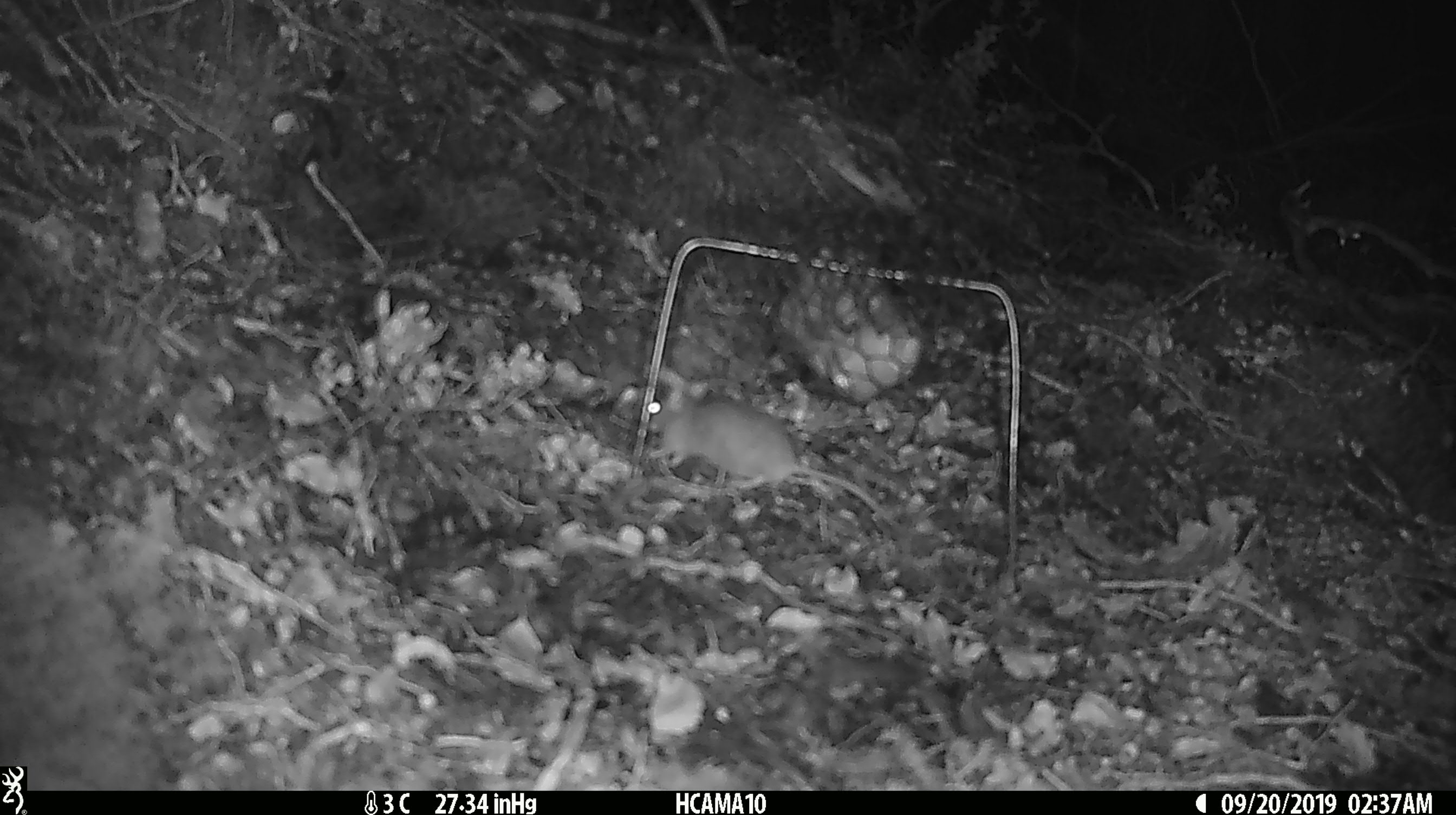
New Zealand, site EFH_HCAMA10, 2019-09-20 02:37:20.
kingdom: Animalia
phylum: Chordata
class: Mammalia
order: Rodentia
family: Muridae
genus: Mus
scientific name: Mus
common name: mouse